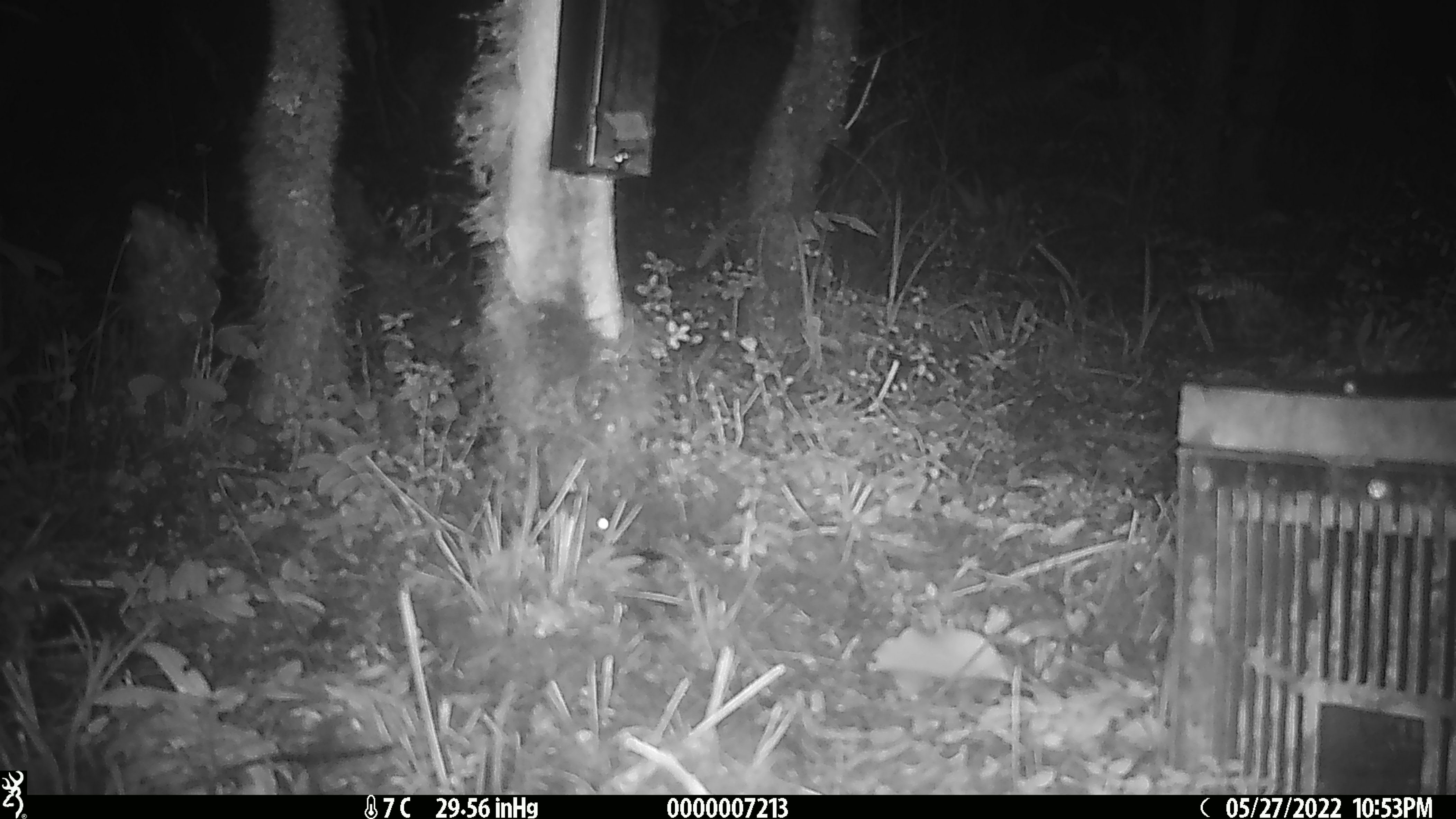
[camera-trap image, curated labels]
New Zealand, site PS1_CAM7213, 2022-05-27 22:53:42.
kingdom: Animalia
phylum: Chordata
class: Mammalia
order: Rodentia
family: Muridae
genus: Mus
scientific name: Mus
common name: mouse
Mouse (Mus).